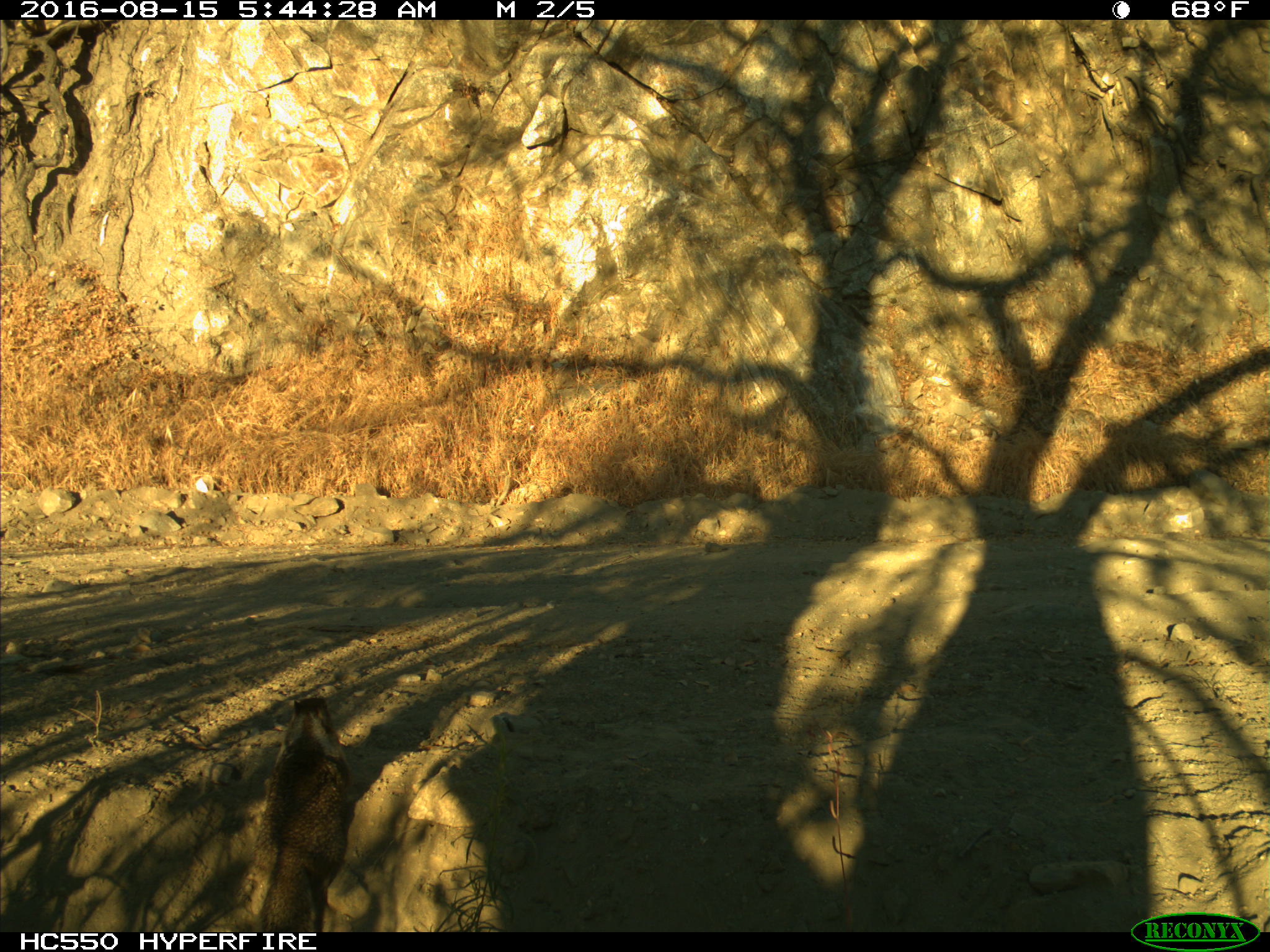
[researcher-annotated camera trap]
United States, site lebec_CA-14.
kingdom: Animalia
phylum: Chordata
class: Mammalia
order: Rodentia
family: Sciuridae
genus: Otospermophilus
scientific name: Otospermophilus beecheyi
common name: california ground squirrel